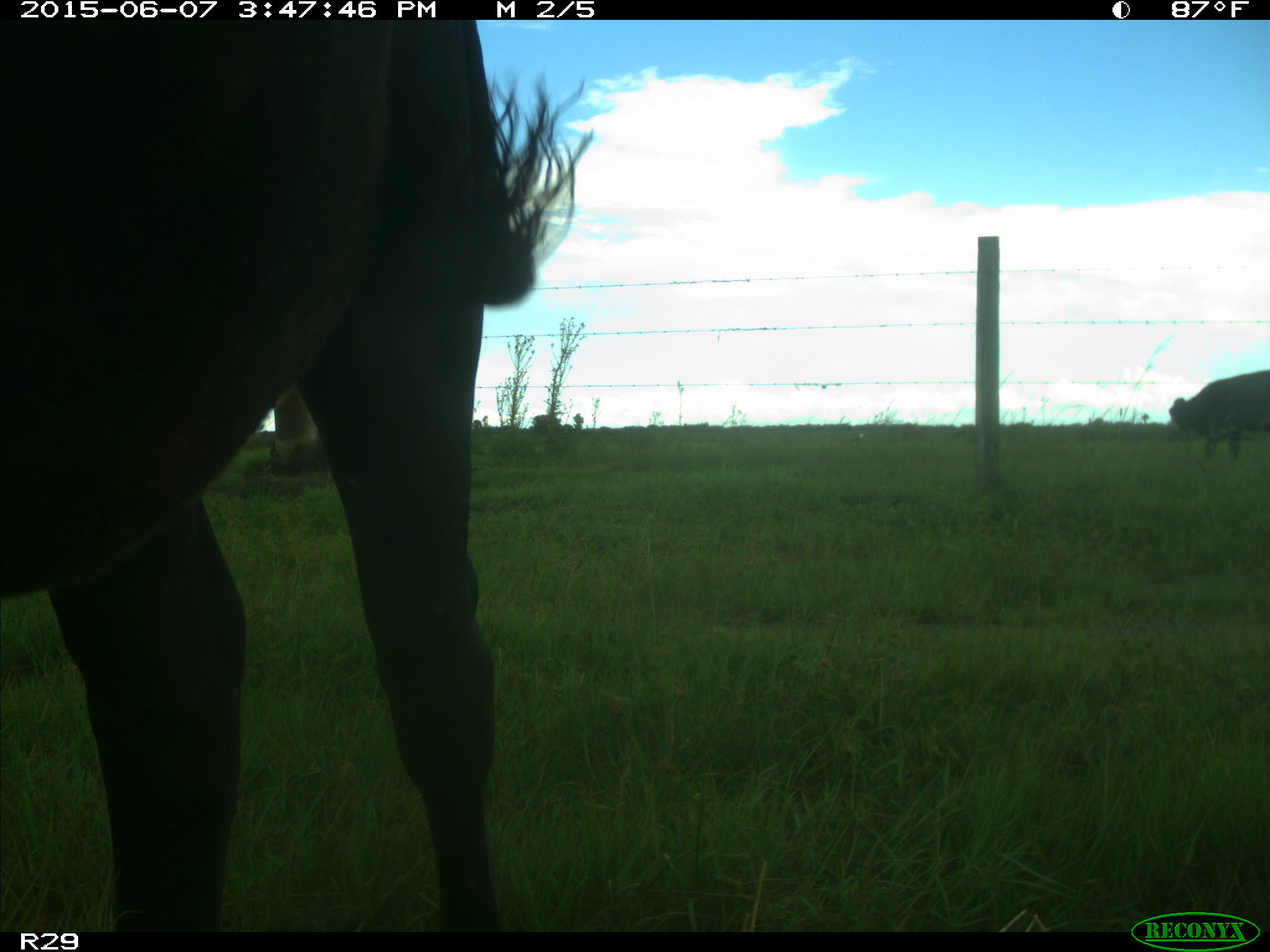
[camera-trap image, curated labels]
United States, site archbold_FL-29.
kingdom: Animalia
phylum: Chordata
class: Mammalia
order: Artiodactyla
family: Bovidae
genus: Bos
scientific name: Bos taurus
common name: domestic cow